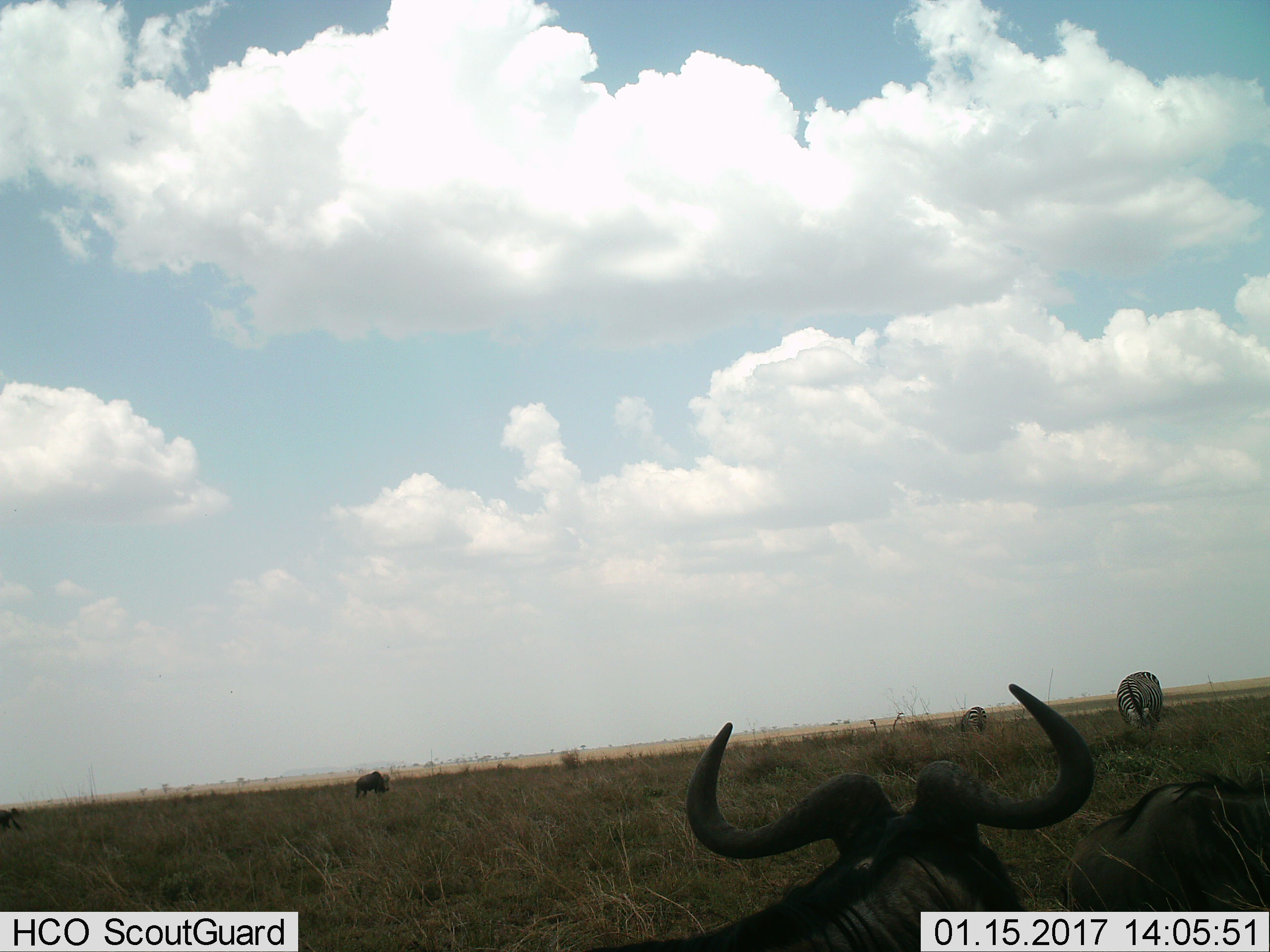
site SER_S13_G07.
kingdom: Animalia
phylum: Chordata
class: Mammalia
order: Artiodactyla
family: Bovidae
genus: Connochaetes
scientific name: Connochaetes taurinus taurinus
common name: blue wildebeest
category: wildebeestblue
Wildebeestblue (blue wildebeest) (Connochaetes taurinus taurinus), count 4. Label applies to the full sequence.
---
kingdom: Animalia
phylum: Chordata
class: Mammalia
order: Perissodactyla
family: Equidae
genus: Equus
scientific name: Equus quagga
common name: plains zebra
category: zebraplains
Zebraplains (plains zebra) (Equus quagga), count 2. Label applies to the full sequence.